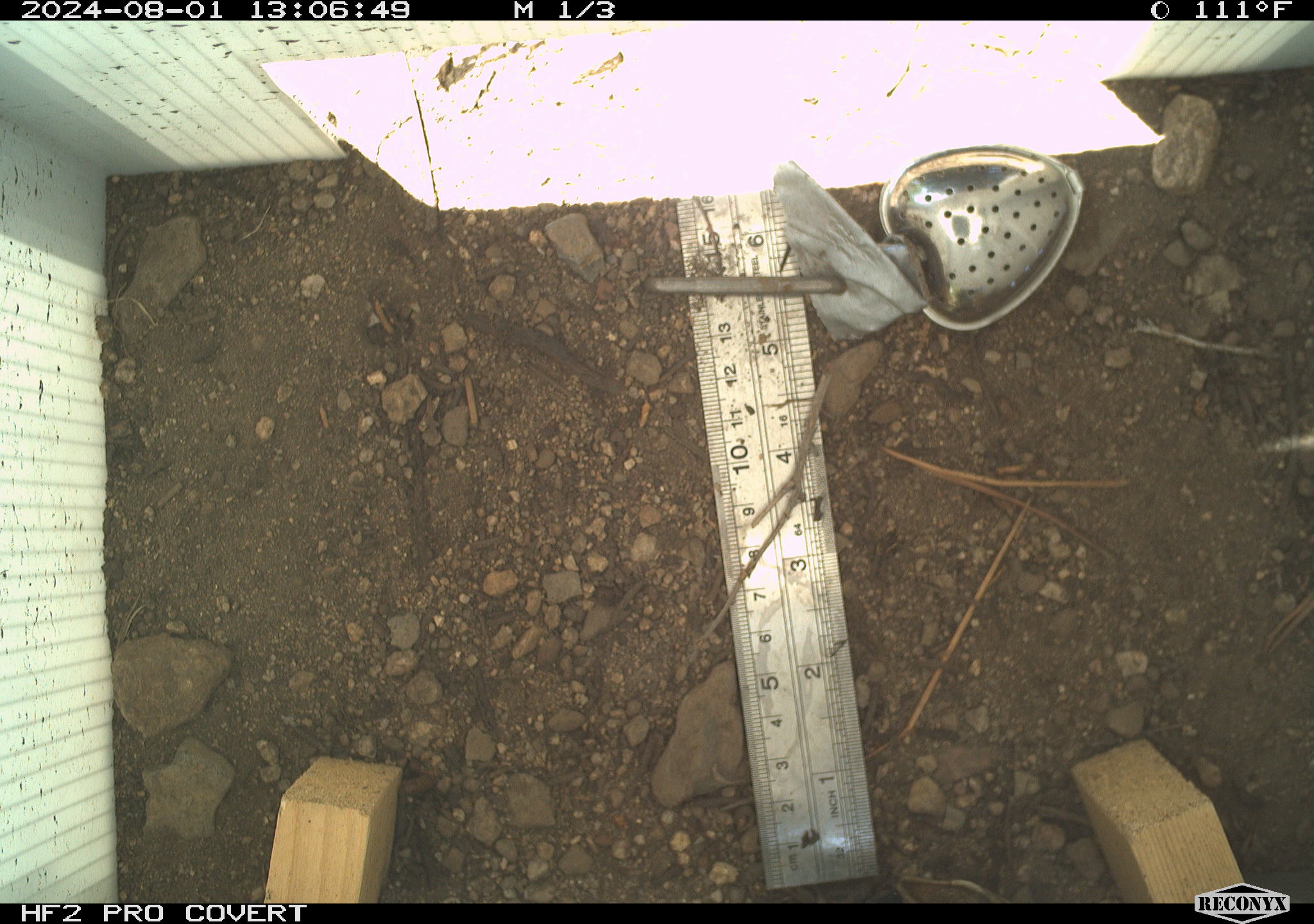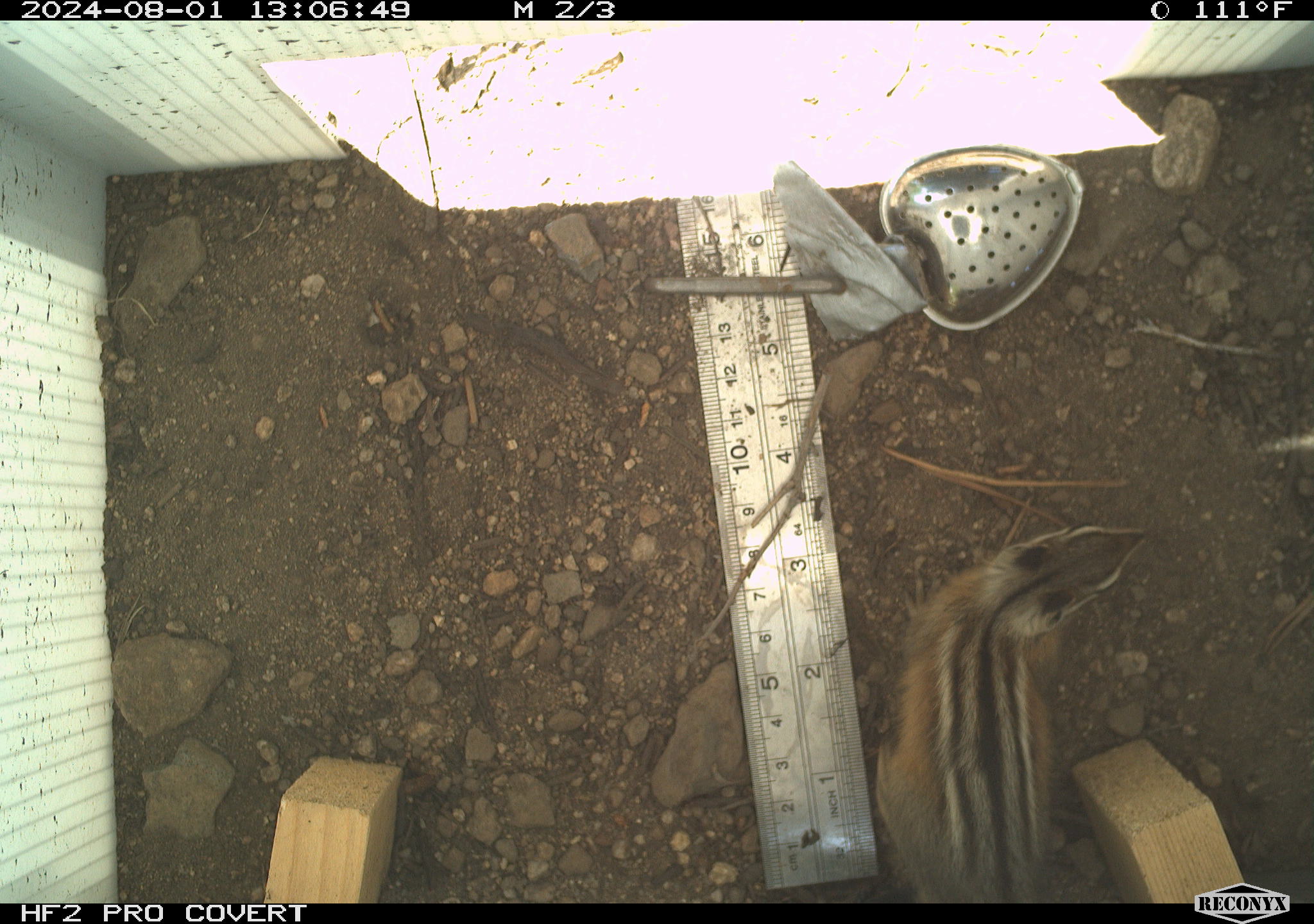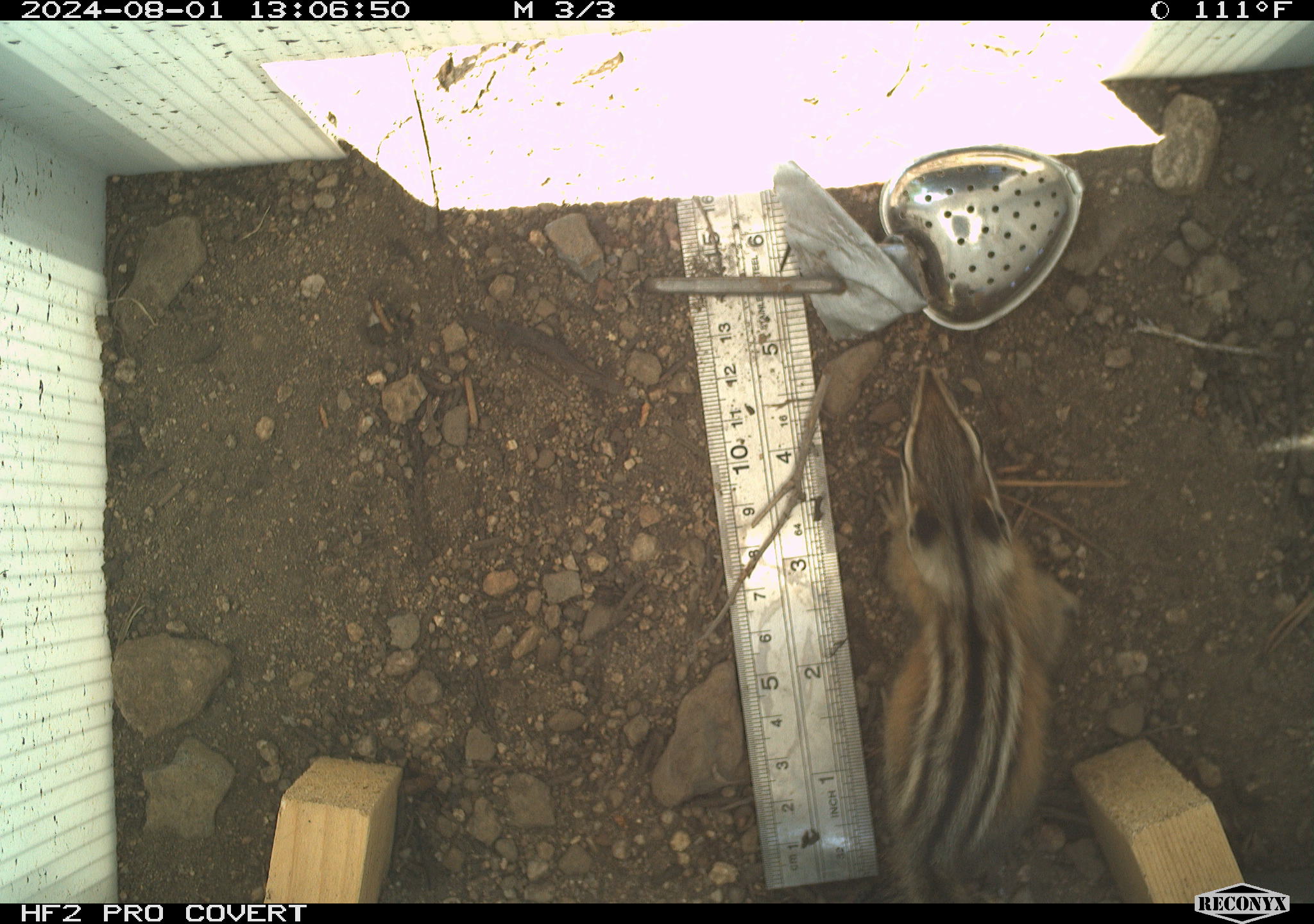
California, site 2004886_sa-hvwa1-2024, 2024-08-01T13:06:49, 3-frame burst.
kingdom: Animalia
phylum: Chordata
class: Mammalia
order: Rodentia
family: Sciuridae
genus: Neotamias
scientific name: Neotamias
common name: western chipmunks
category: neotamias species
Neotamias species (western chipmunks) (Neotamias).